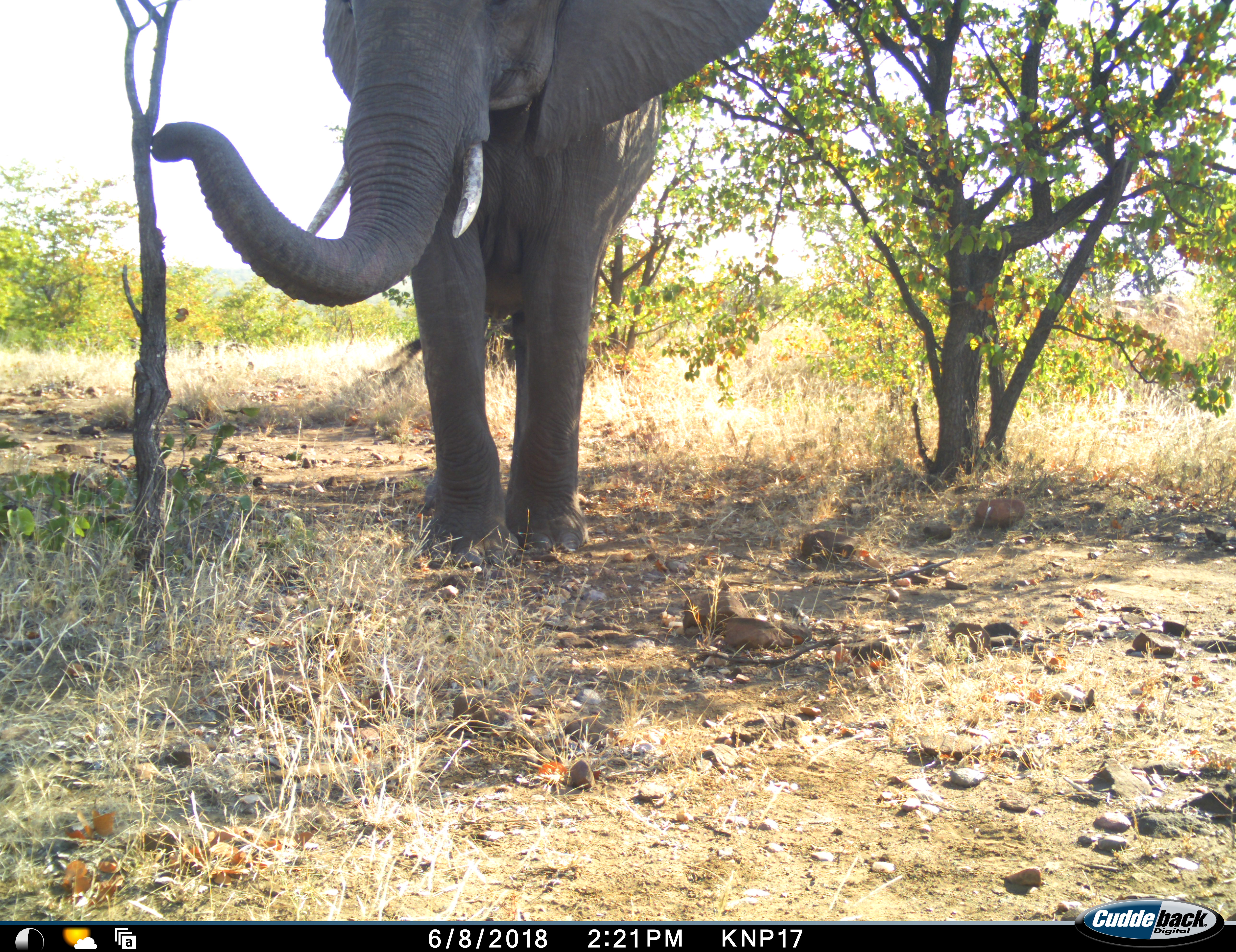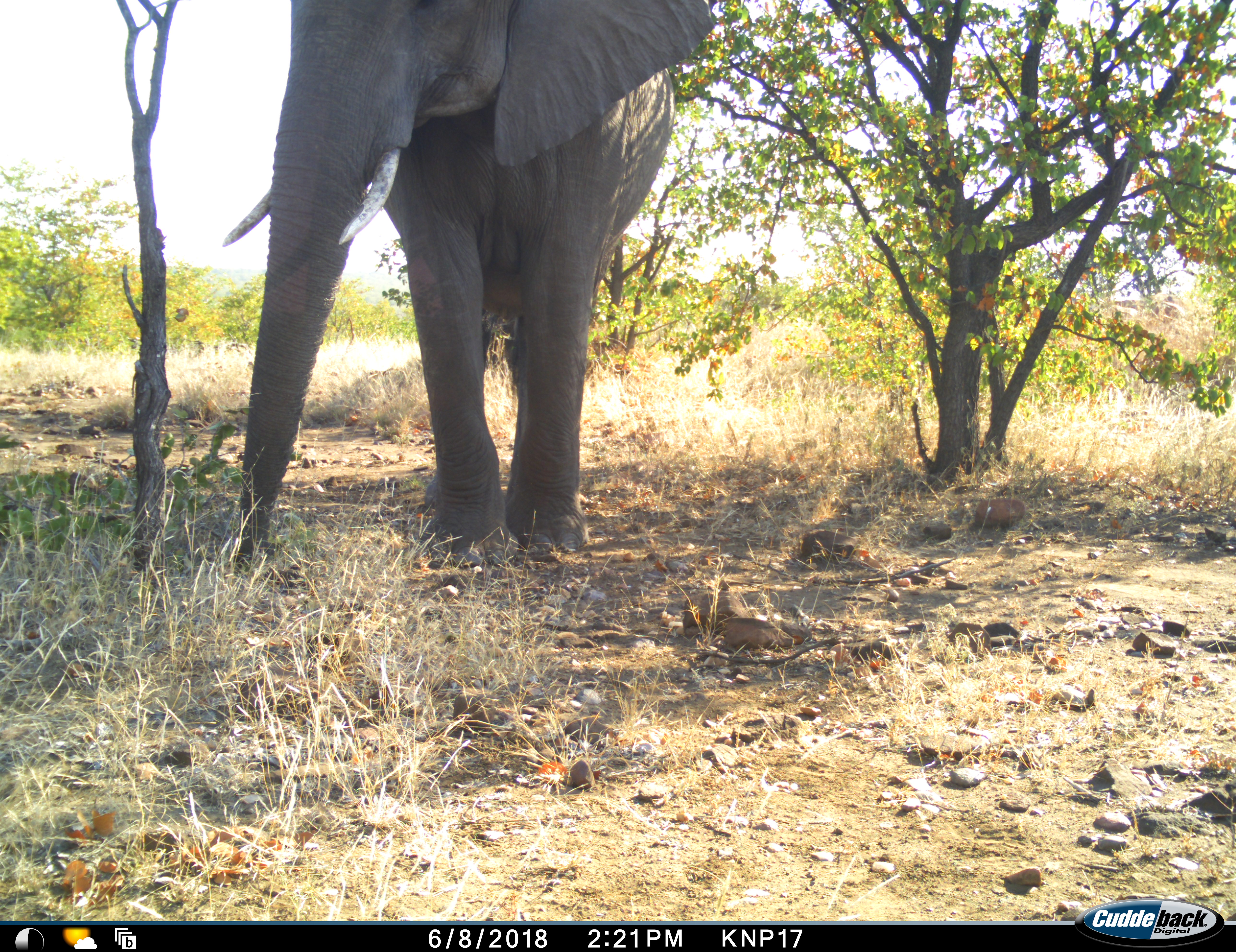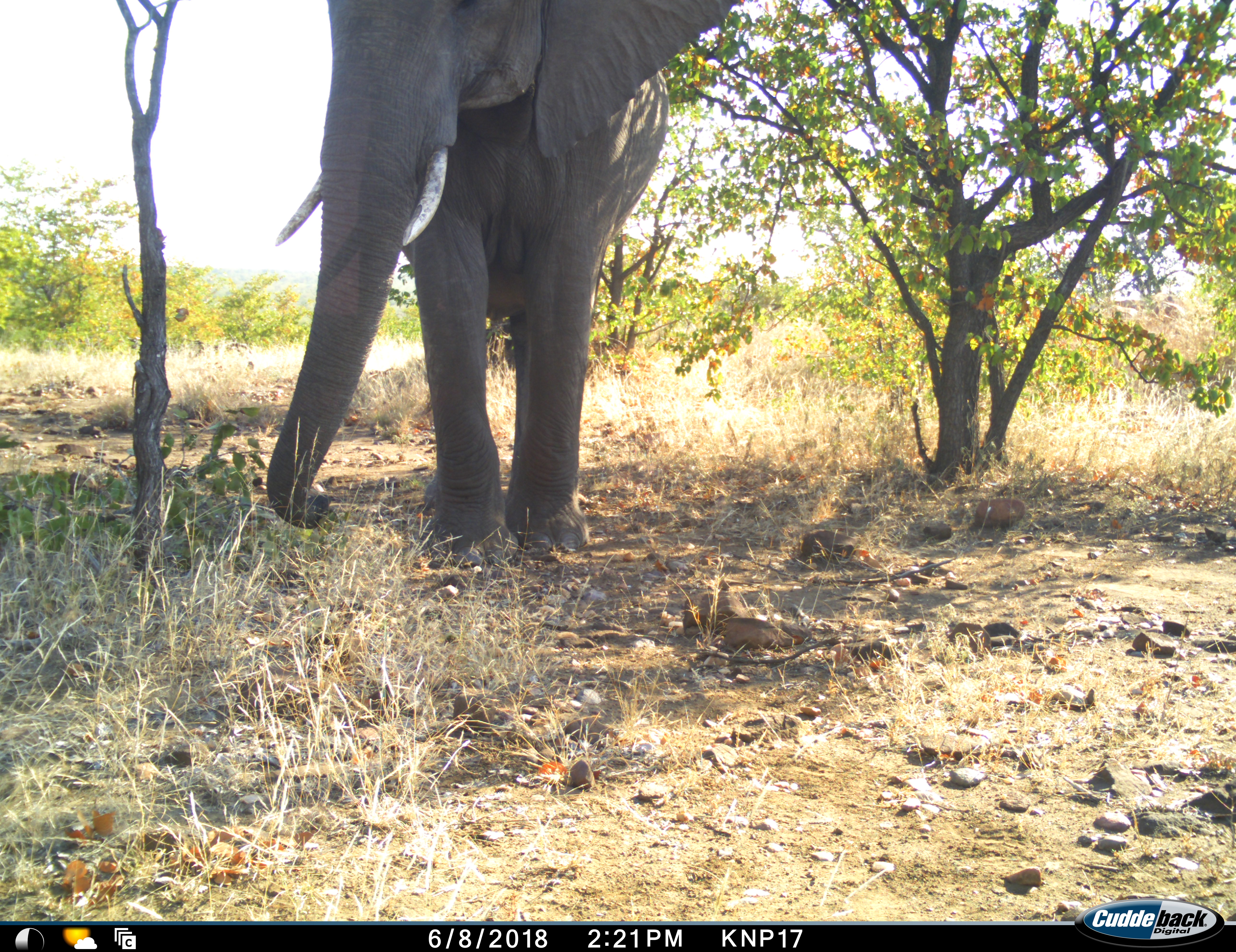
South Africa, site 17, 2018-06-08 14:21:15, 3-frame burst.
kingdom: Animalia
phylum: Chordata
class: Mammalia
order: Proboscidea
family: Elephantidae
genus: Loxodonta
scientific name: Loxodonta africana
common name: african bush elephant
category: elephant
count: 1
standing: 56%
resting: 0%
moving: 22%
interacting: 0%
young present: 0%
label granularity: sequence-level